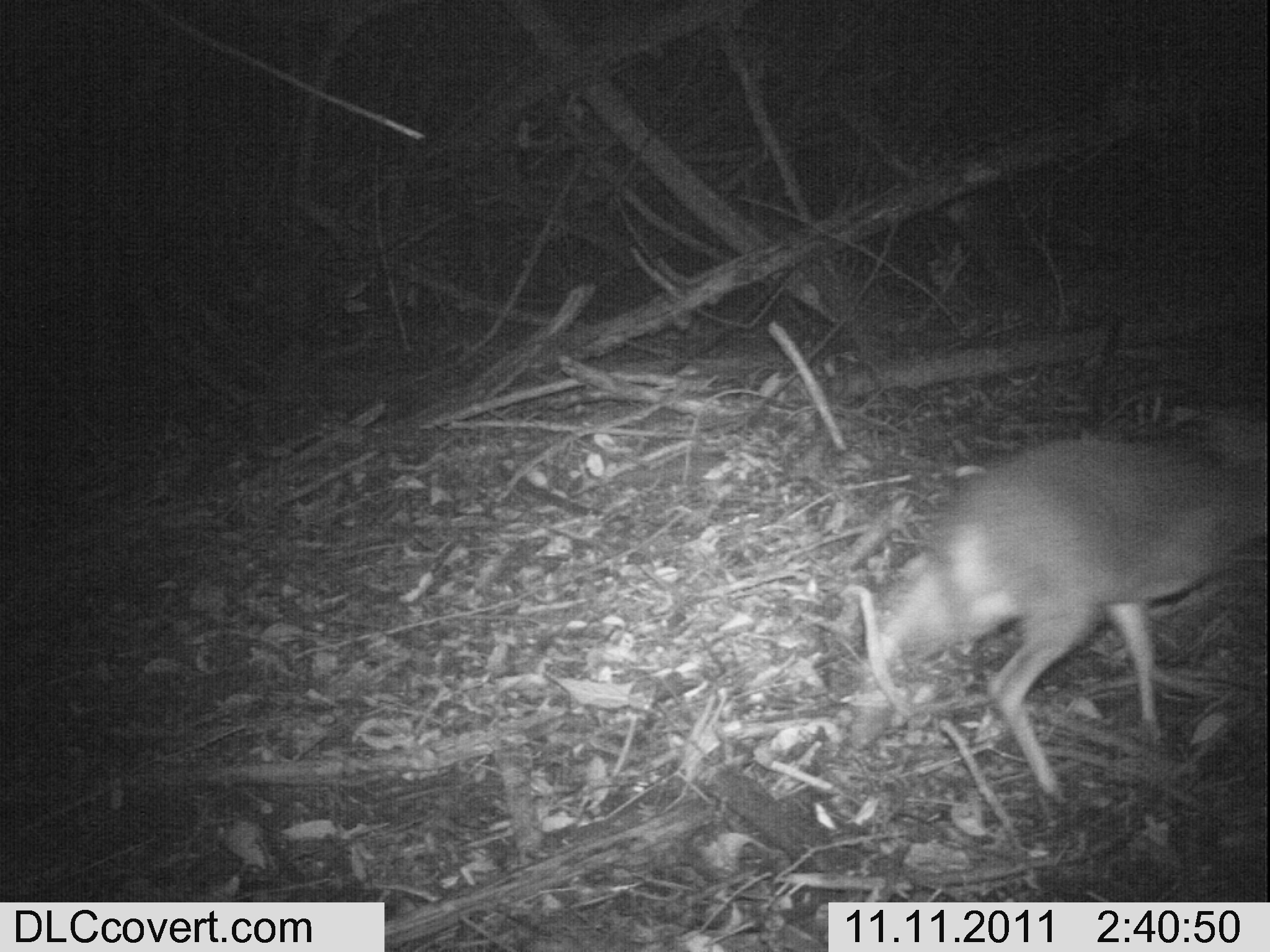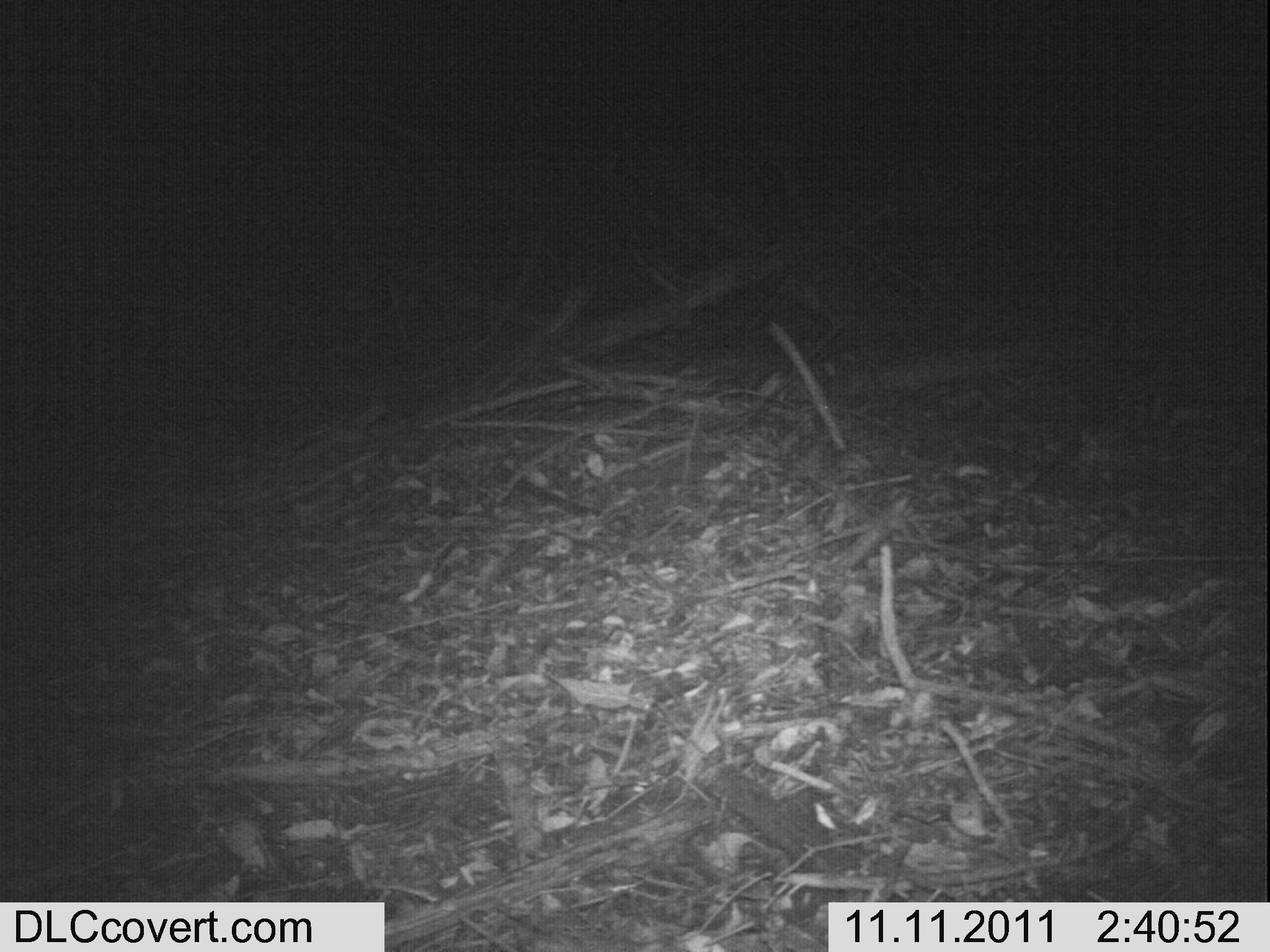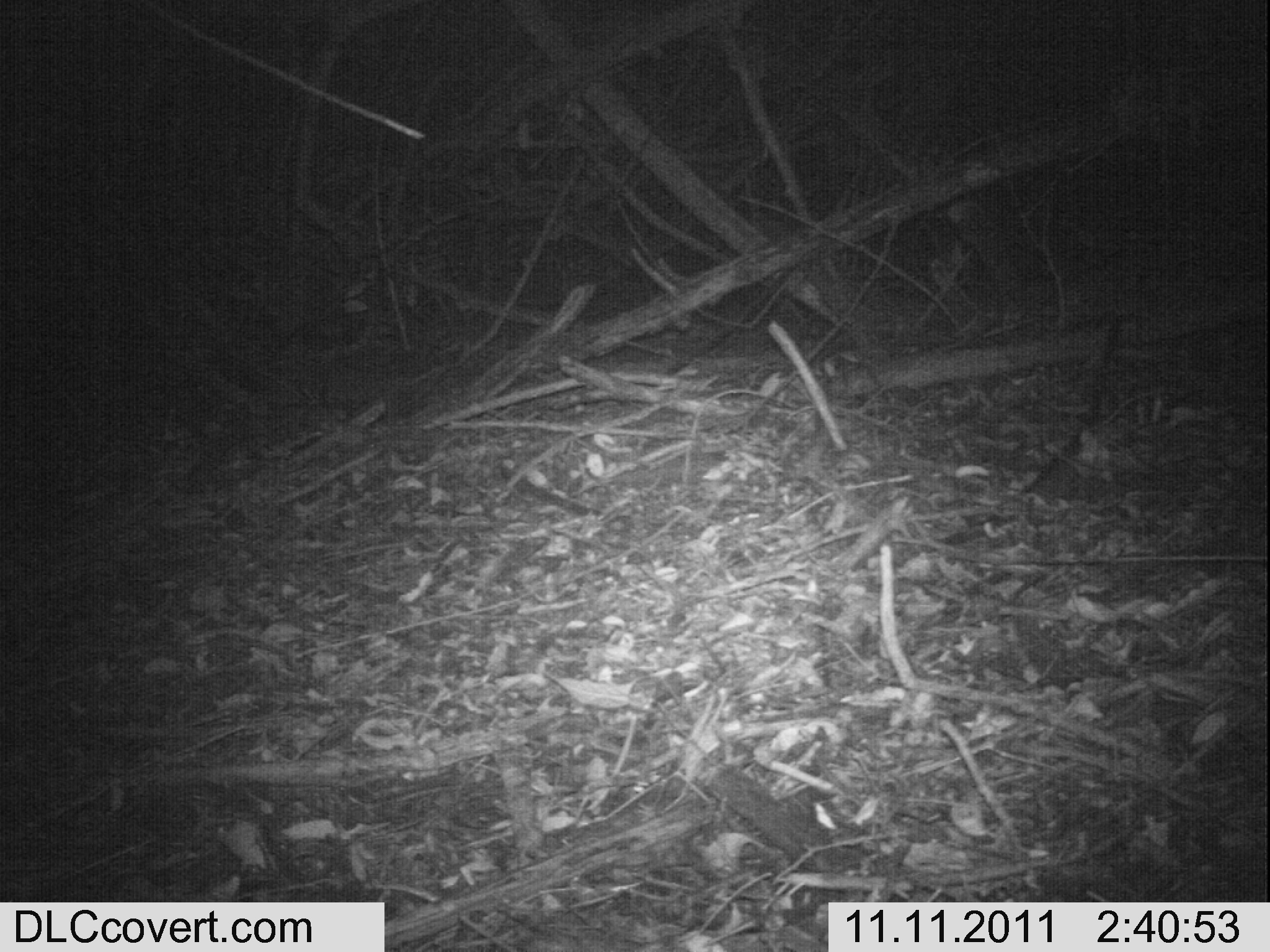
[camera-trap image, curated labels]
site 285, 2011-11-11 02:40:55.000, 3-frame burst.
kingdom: Animalia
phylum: Chordata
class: Mammalia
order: Artiodactyla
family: Bovidae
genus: Nesotragus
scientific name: Nesotragus moschatus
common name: suni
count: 1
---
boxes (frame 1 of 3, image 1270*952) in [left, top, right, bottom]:
nesotragus moschatus: [864, 428, 1270, 801]